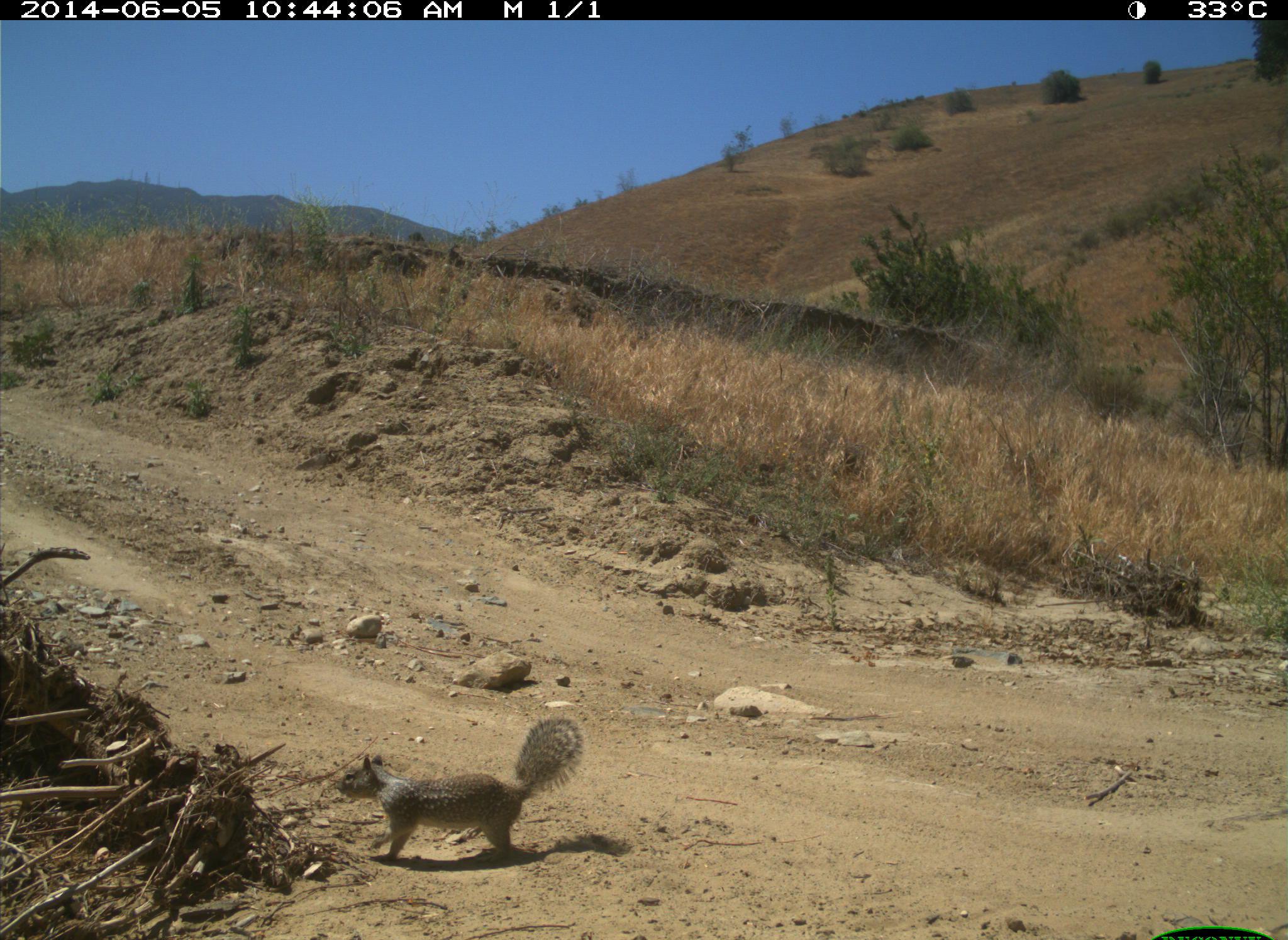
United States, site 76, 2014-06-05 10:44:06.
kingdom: Animalia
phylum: Chordata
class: Mammalia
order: Rodentia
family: Sciuridae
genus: Sciurus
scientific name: Sciurus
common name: squirrel